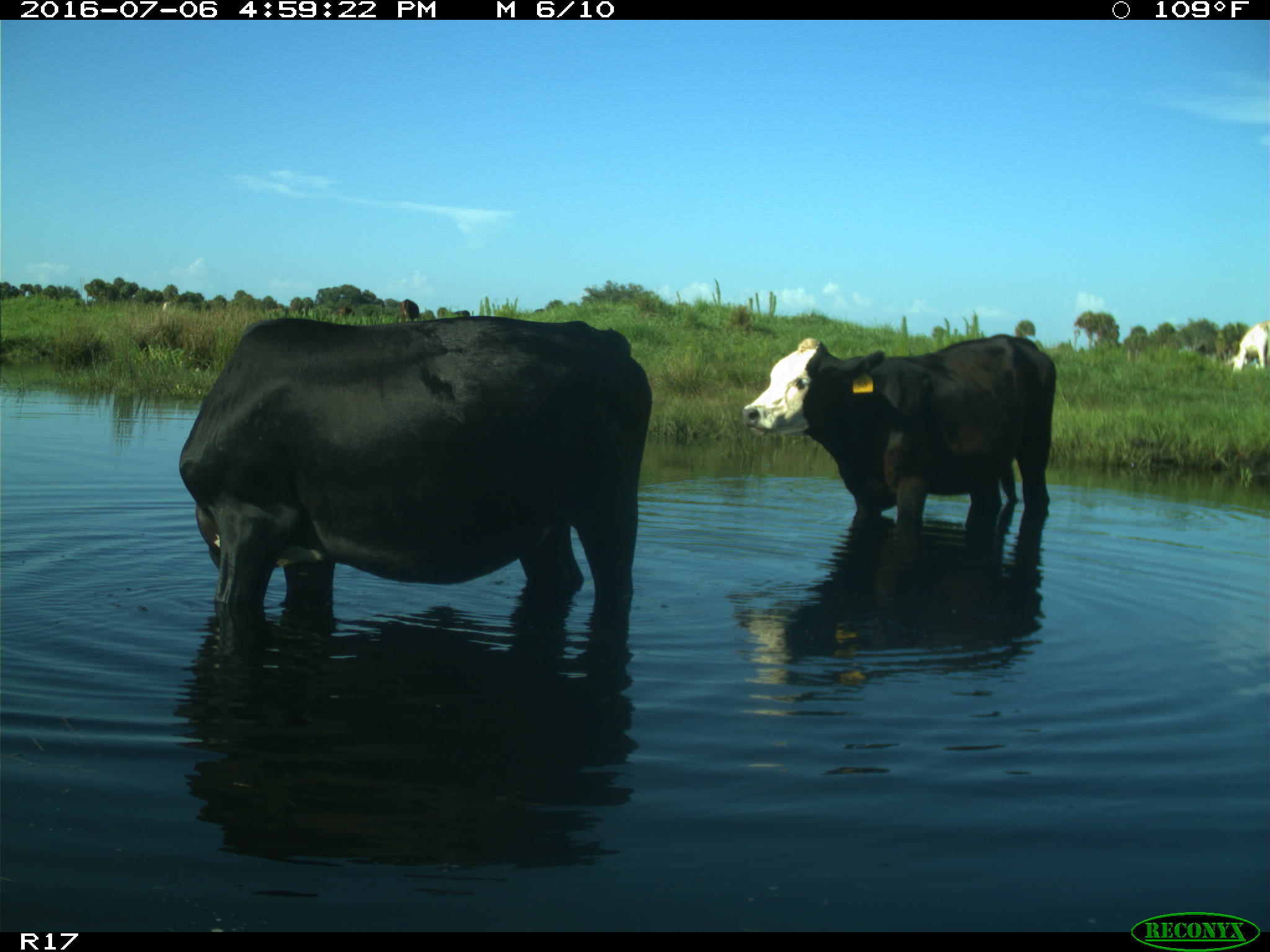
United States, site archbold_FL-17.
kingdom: Animalia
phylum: Chordata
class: Mammalia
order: Artiodactyla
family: Bovidae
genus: Bos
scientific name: Bos taurus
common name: domestic cow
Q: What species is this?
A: Bos taurus (domestic cow).